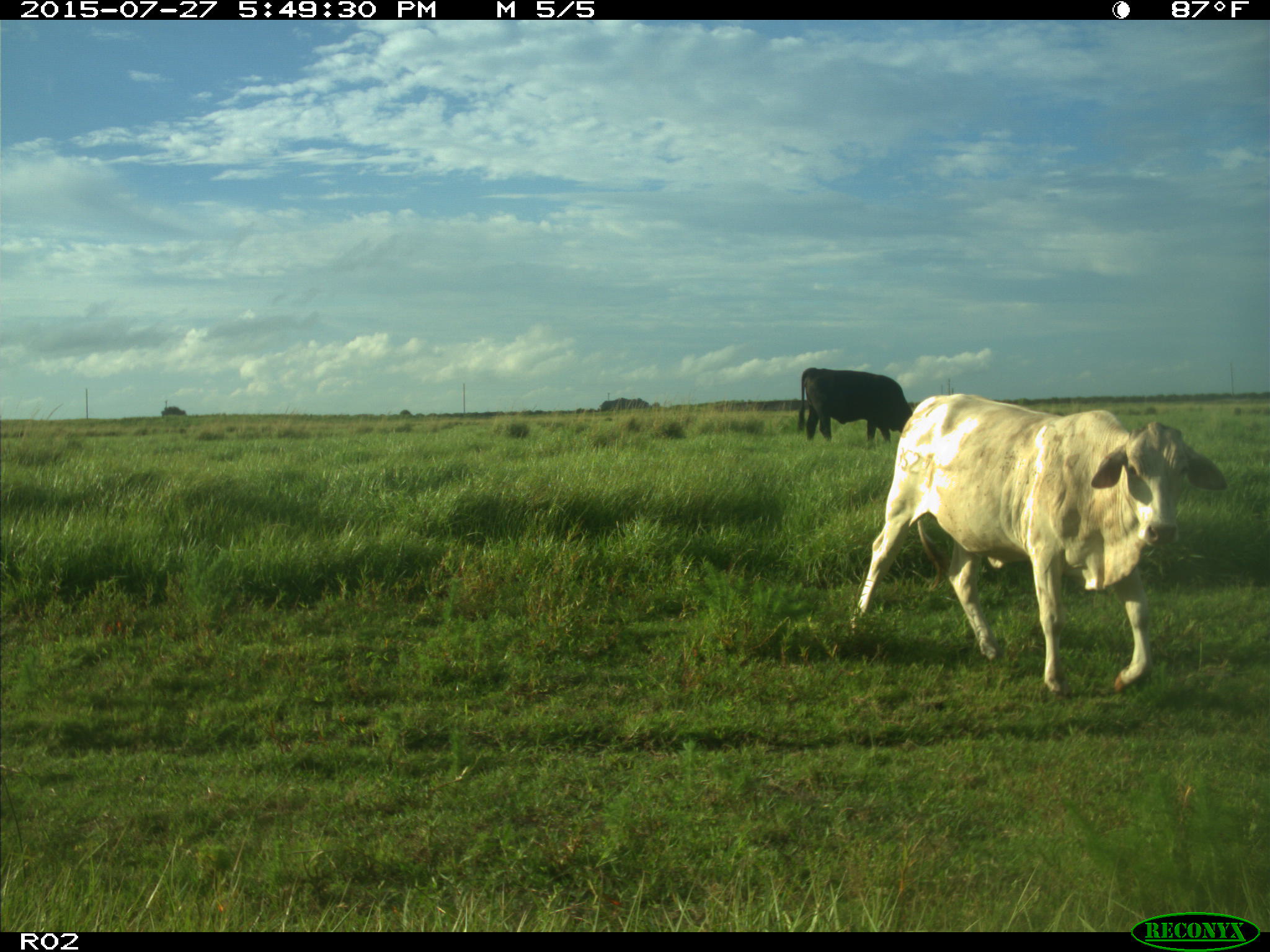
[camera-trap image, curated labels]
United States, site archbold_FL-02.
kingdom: Animalia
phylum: Chordata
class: Mammalia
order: Artiodactyla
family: Bovidae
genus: Bos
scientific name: Bos taurus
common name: domestic cow